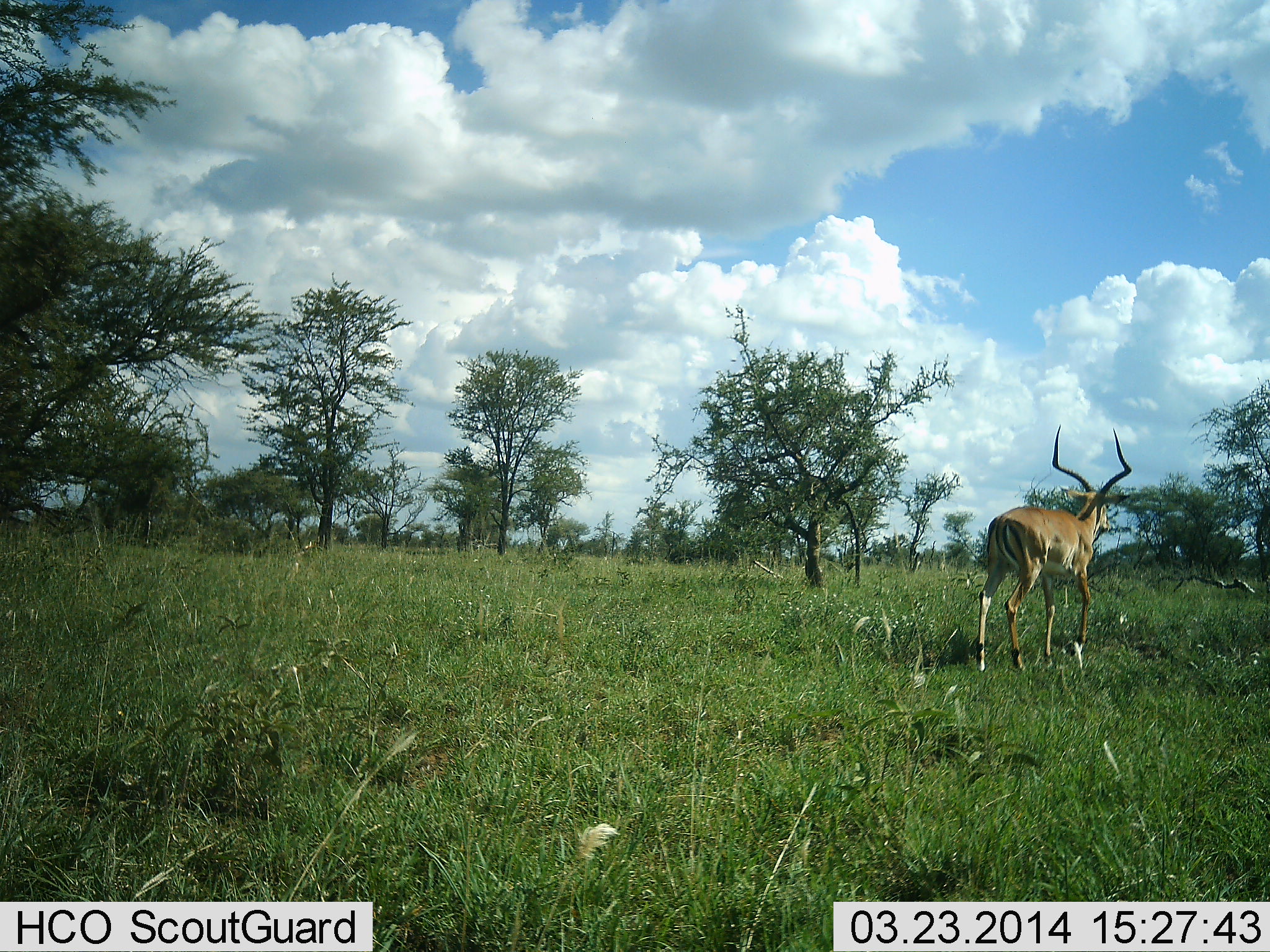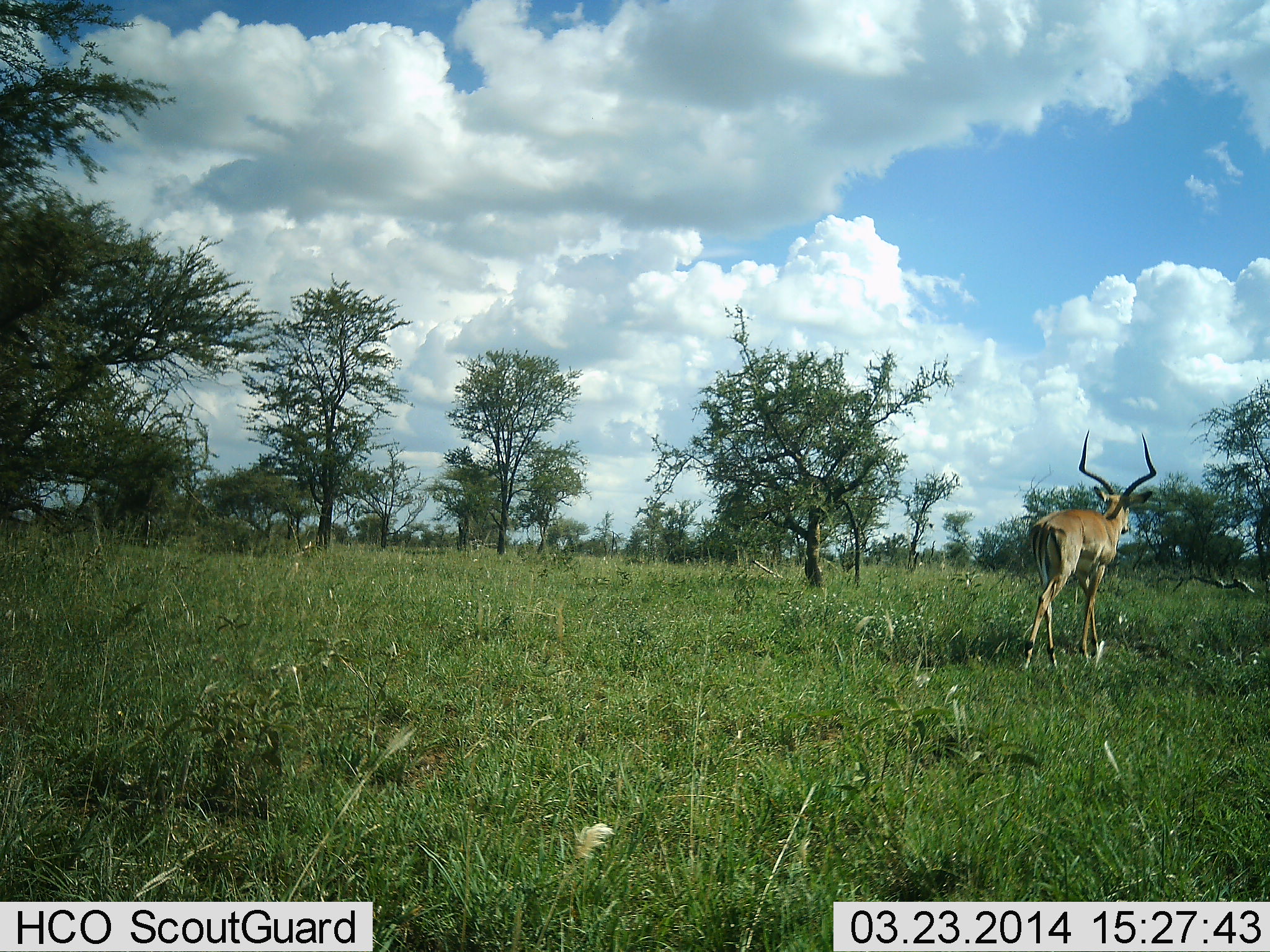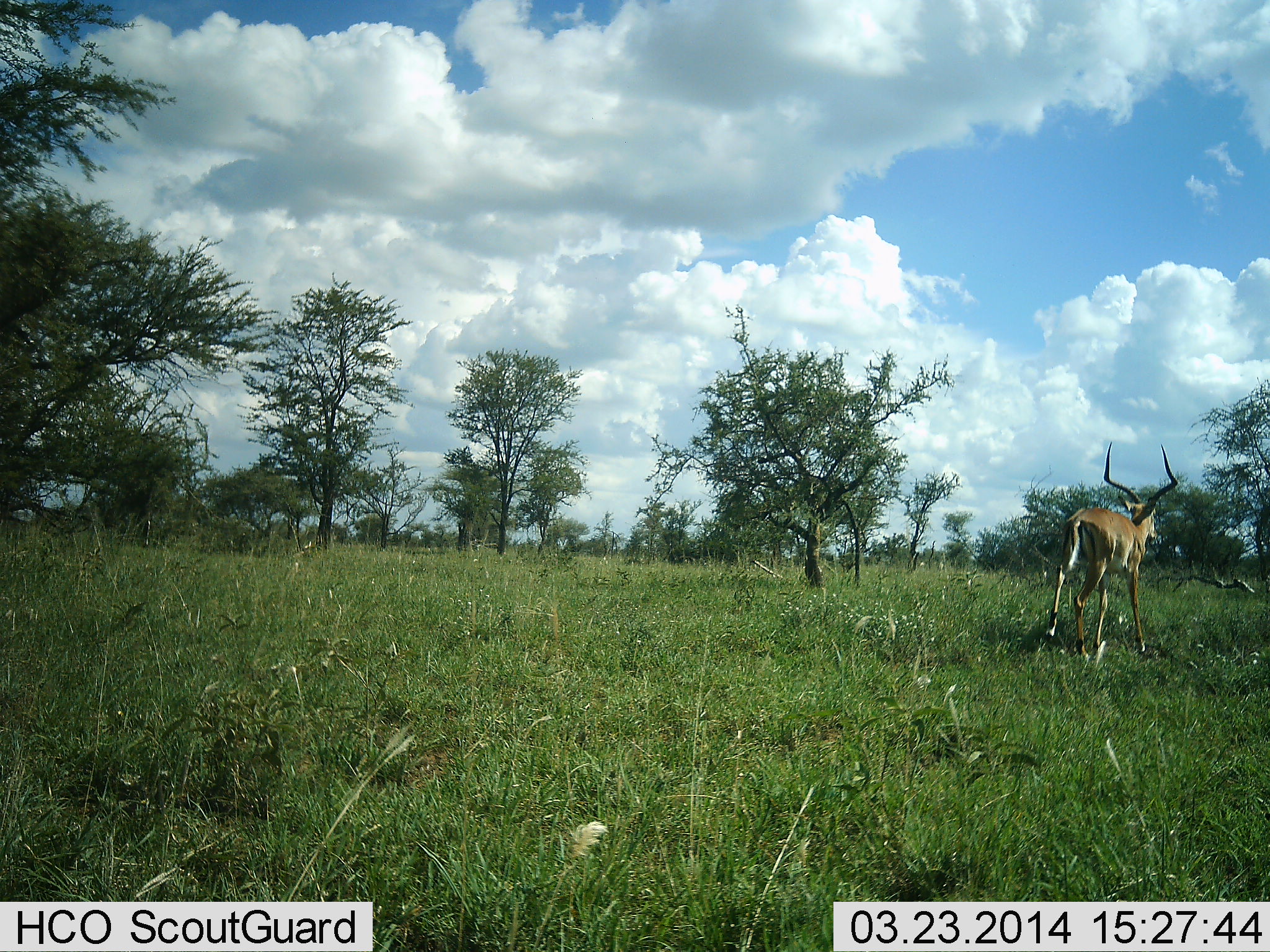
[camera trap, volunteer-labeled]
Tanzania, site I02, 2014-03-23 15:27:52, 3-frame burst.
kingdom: Animalia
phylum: Chordata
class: Mammalia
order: Artiodactyla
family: Bovidae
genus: Aepyceros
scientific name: Aepyceros melampus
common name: impala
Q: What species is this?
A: Impala (Aepyceros melampus).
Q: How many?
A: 1.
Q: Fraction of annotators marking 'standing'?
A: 0%.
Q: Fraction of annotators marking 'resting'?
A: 0%.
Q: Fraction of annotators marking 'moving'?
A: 100%.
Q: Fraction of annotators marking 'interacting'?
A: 0%.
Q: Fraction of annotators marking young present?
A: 0%.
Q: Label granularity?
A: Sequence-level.